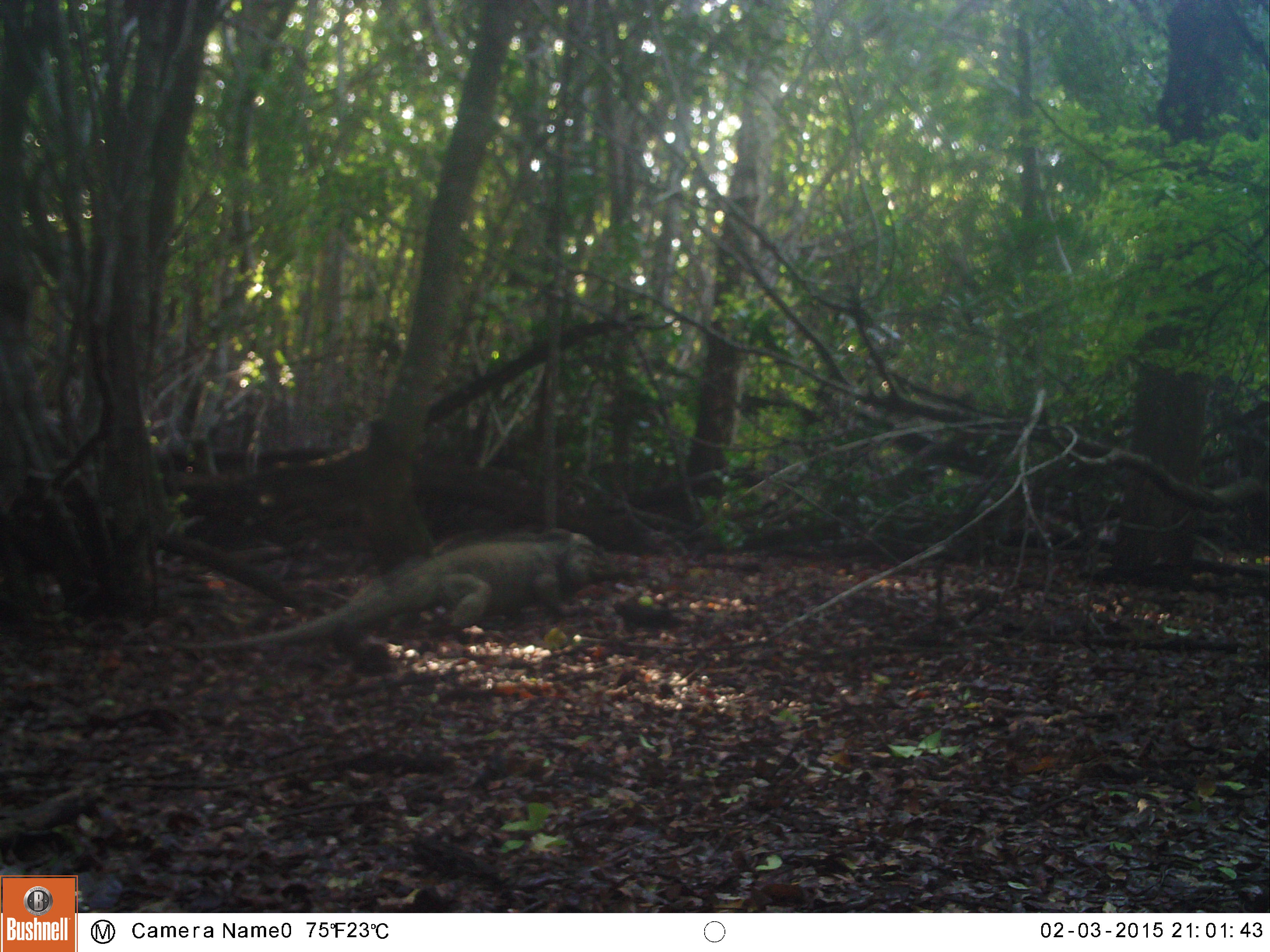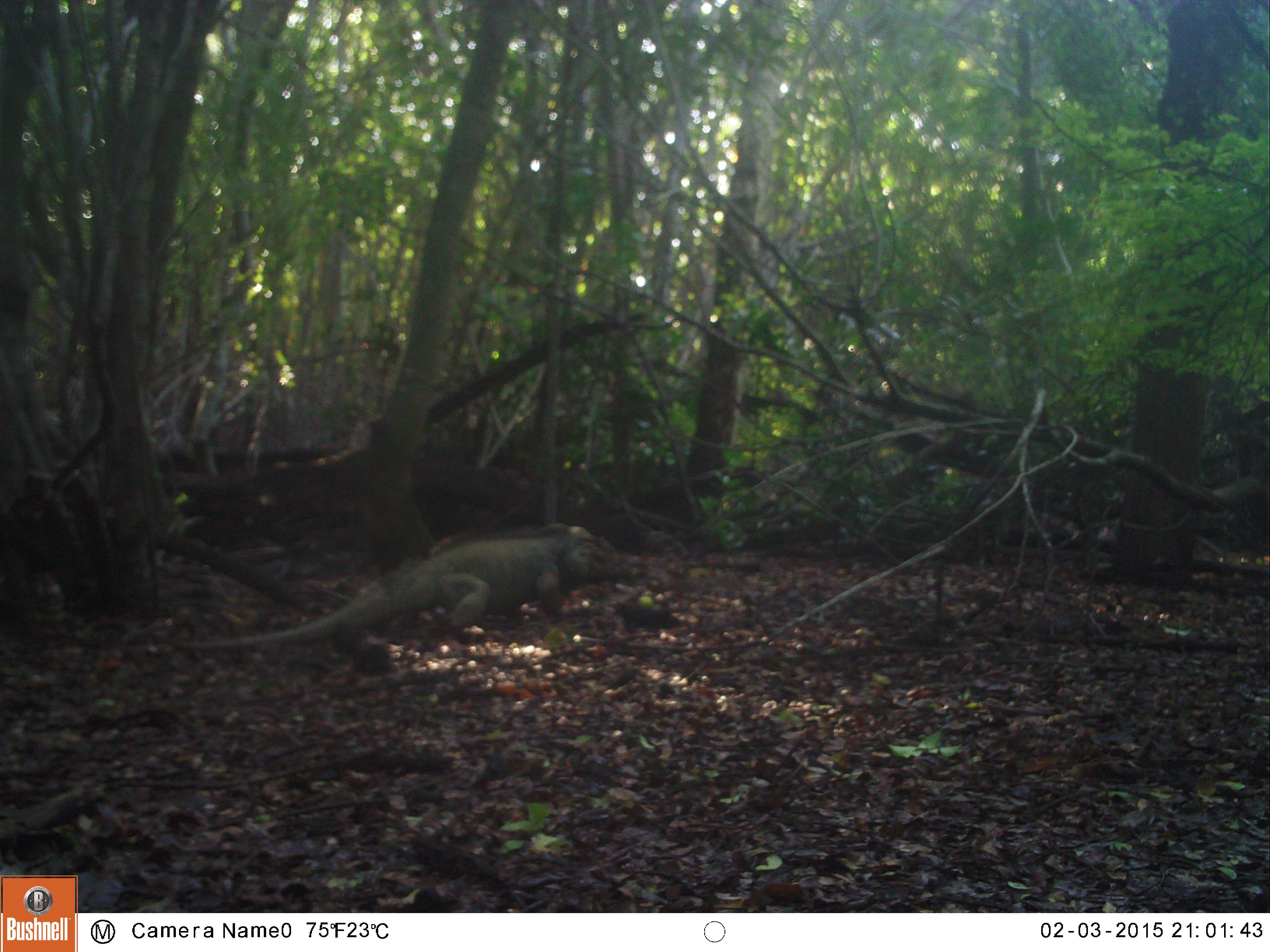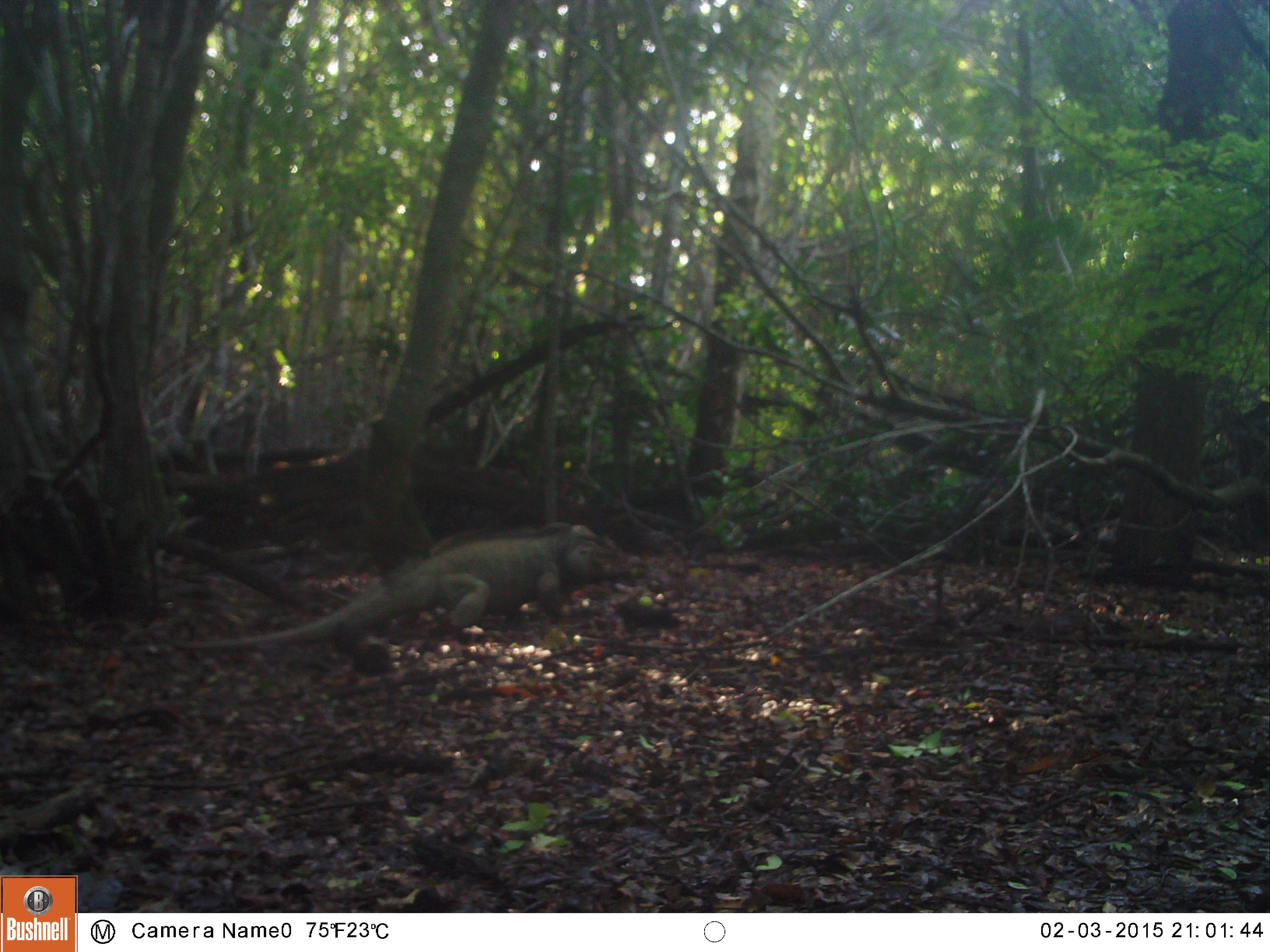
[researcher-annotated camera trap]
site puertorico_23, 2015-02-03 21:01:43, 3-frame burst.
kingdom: Animalia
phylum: Chordata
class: Reptilia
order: Squamata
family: Iguanidae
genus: Iguana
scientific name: Iguana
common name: typical iguanas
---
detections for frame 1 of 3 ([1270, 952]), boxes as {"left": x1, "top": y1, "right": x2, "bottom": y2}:
iguana: {"left": 175, "top": 531, "right": 593, "bottom": 671}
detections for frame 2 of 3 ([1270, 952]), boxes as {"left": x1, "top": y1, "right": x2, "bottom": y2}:
iguana: {"left": 146, "top": 523, "right": 611, "bottom": 665}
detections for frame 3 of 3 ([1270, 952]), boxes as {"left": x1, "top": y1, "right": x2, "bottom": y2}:
iguana: {"left": 164, "top": 525, "right": 616, "bottom": 669}